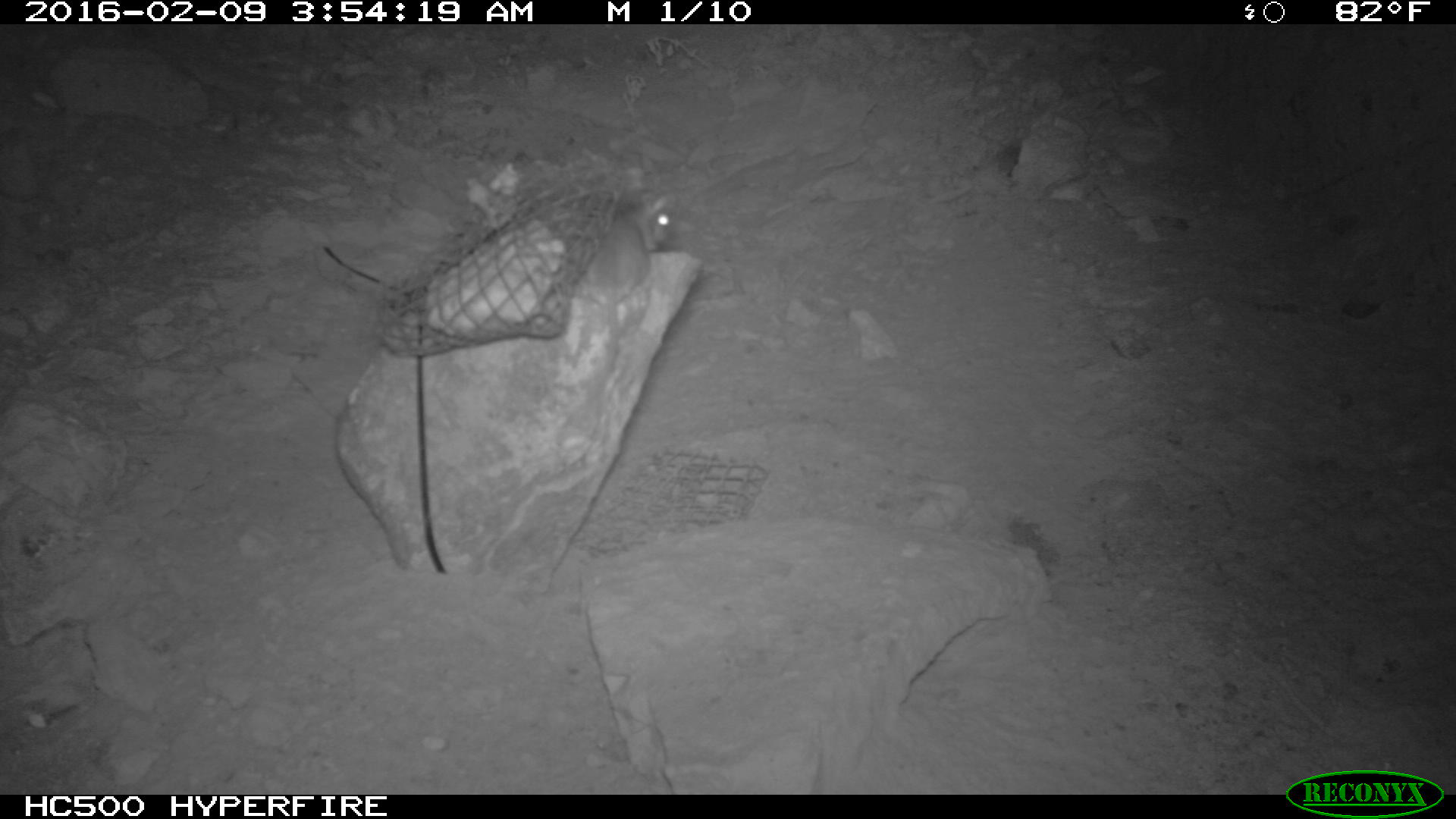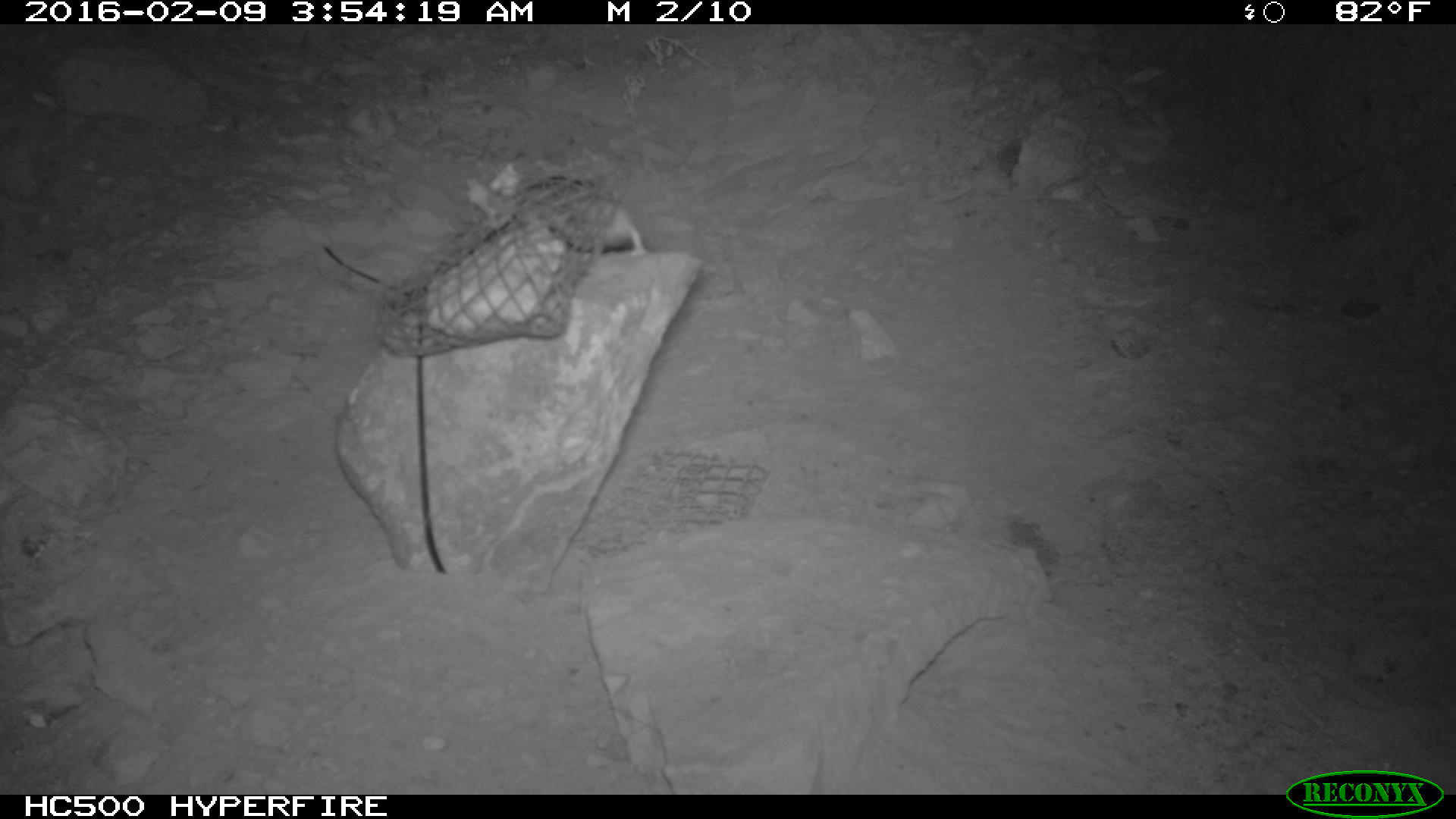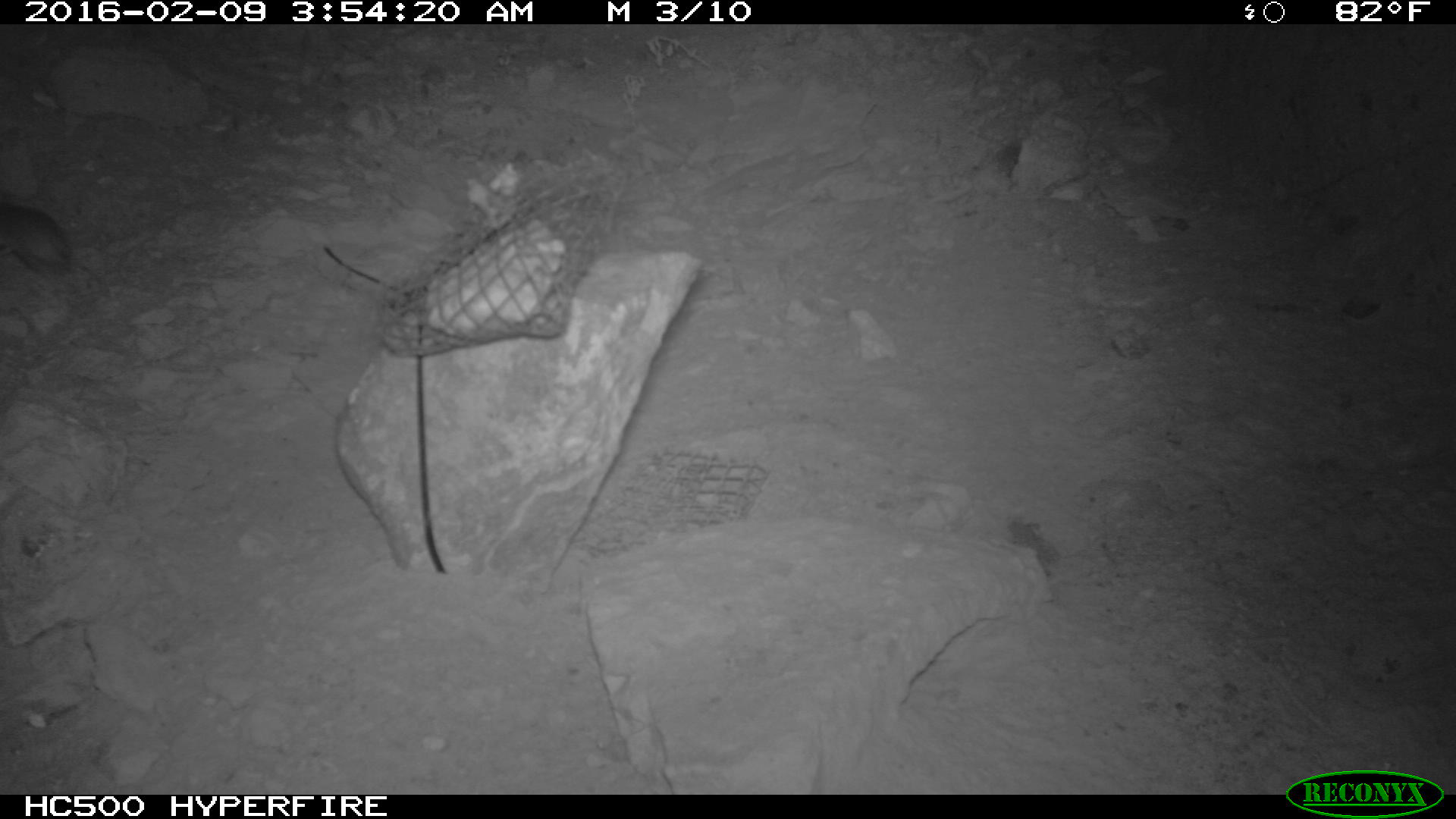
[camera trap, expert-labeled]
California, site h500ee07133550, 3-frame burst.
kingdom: Animalia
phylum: Chordata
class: Mammalia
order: Rodentia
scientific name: Rodentia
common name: rodent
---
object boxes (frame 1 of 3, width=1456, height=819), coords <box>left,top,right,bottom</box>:
rodent: <box>573,196,673,336</box>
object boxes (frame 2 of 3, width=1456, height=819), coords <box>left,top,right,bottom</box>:
rodent: <box>510,176,648,265</box>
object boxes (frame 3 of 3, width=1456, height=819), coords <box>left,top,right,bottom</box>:
rodent: <box>0,206,110,308</box>